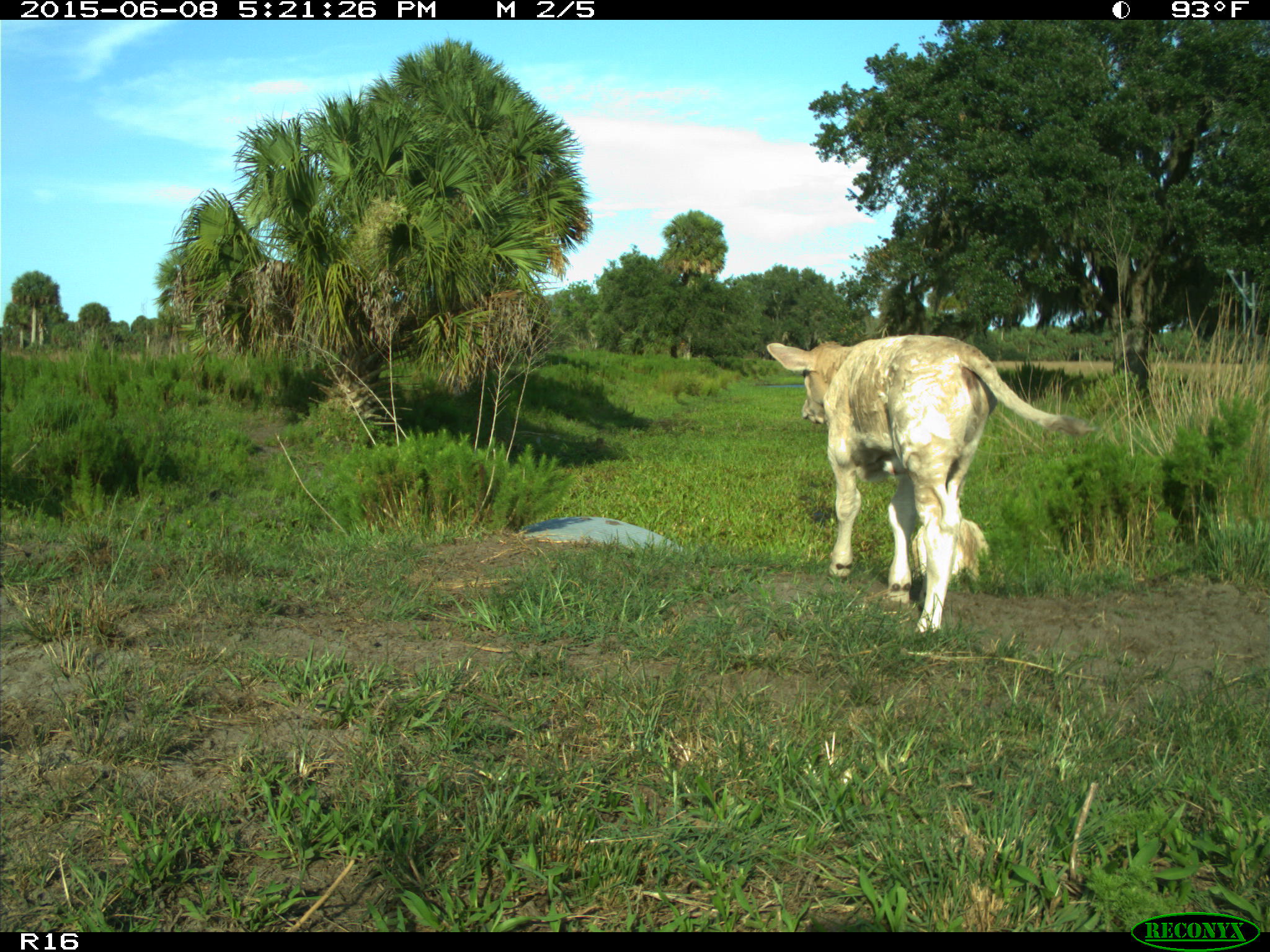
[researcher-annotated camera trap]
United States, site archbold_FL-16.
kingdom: Animalia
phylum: Chordata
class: Mammalia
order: Artiodactyla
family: Bovidae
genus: Bos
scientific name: Bos taurus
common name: domestic cow